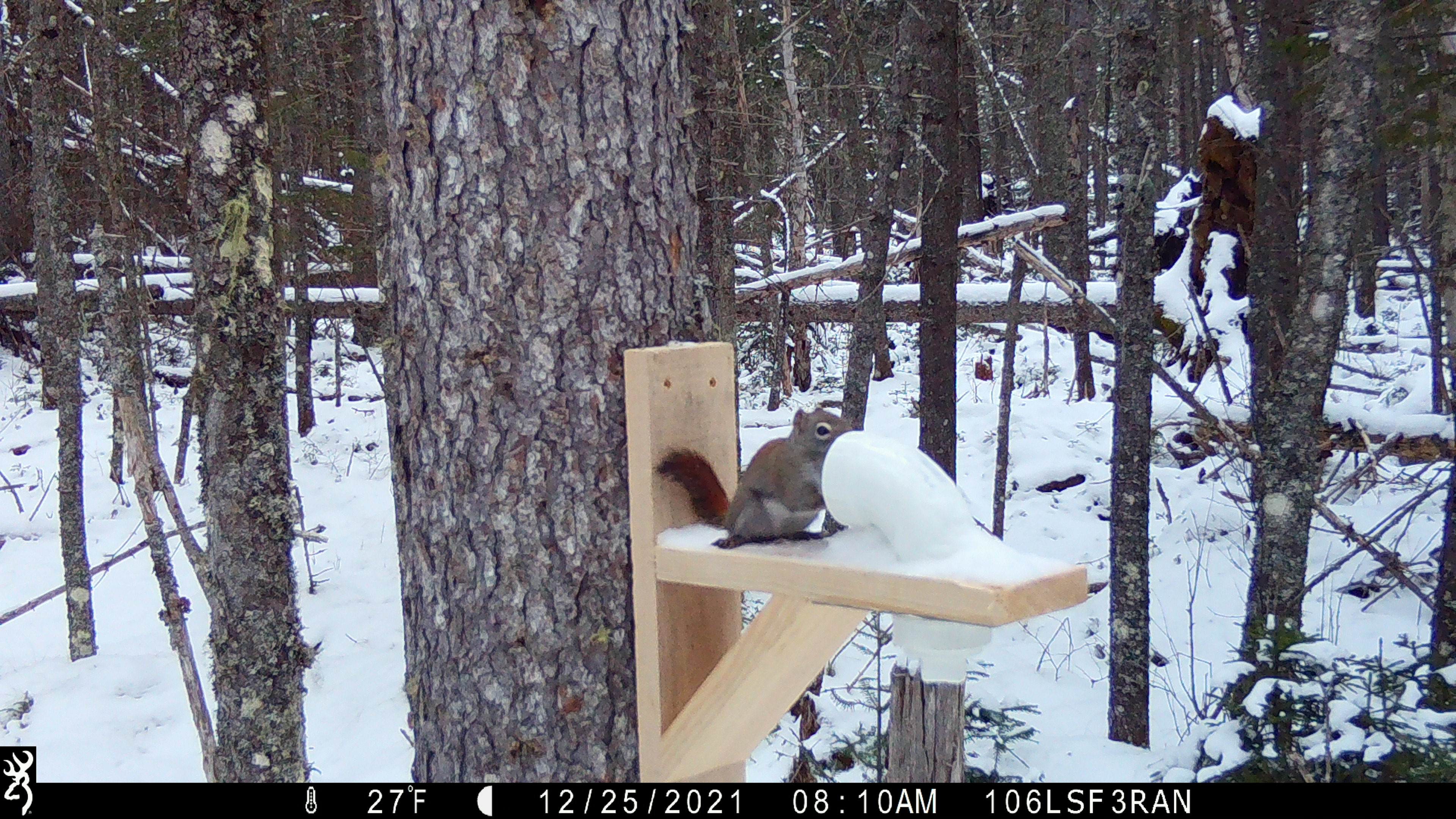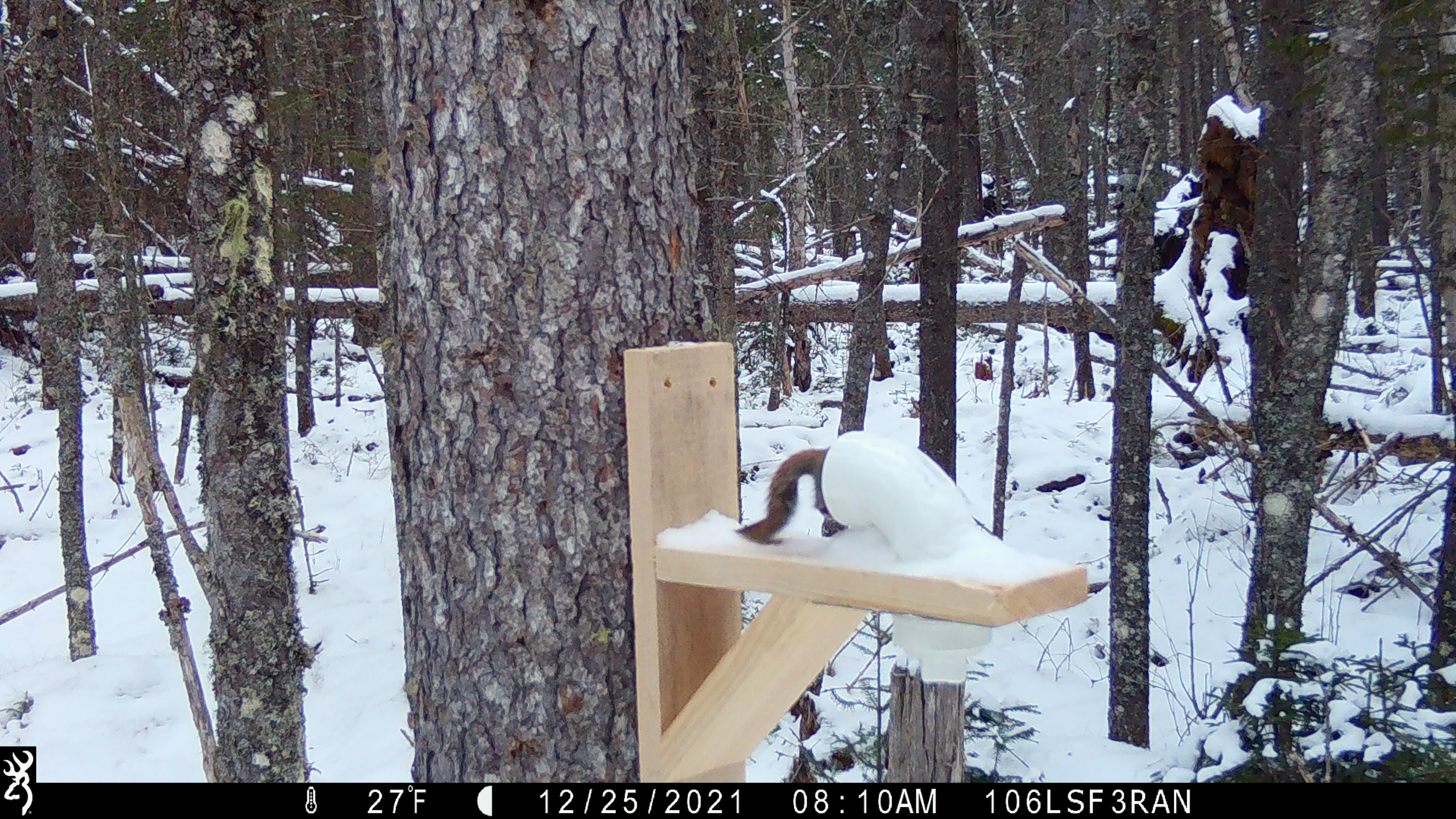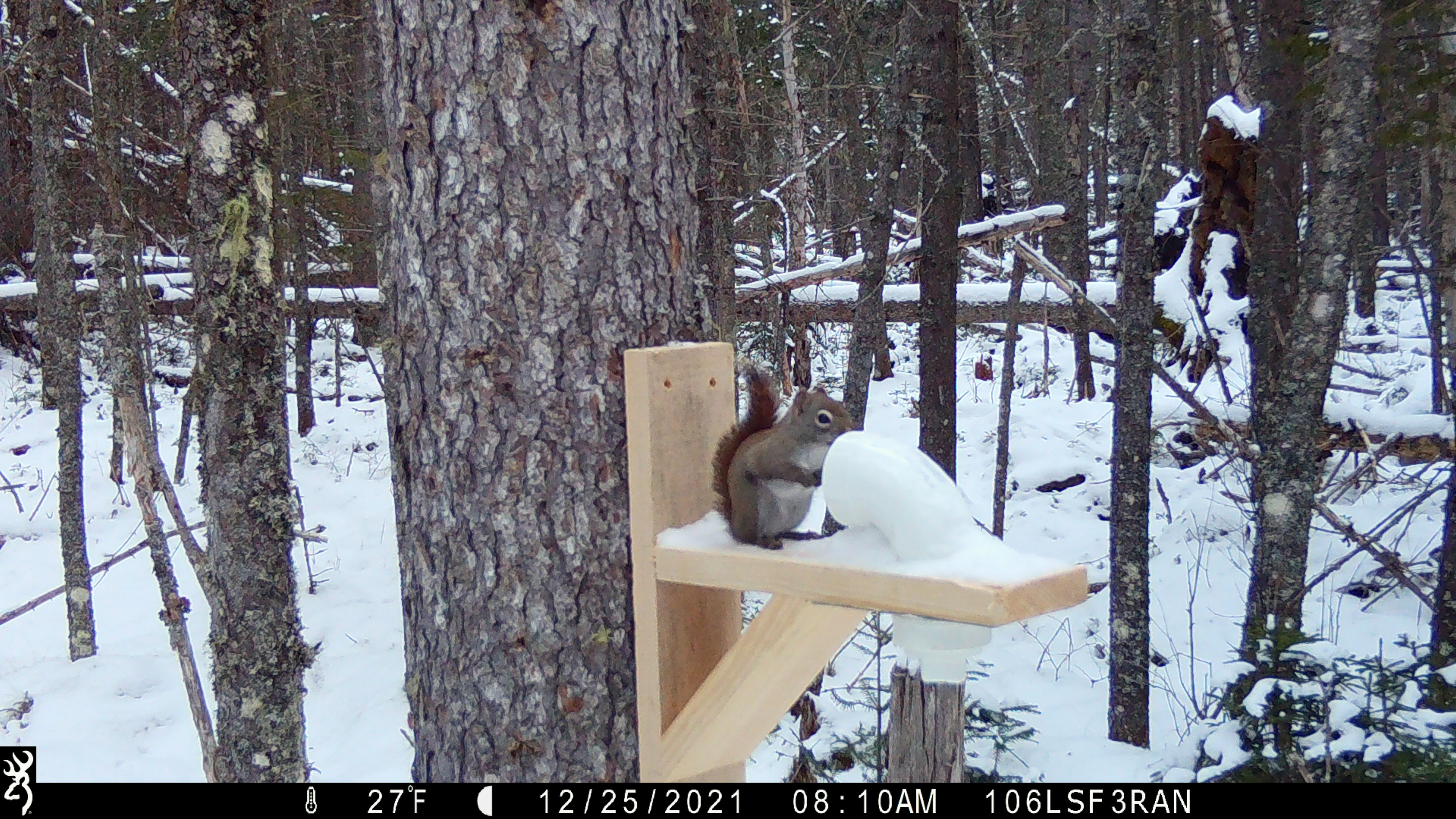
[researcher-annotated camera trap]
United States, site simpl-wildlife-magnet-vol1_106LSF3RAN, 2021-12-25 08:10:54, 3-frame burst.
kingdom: Animalia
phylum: Chordata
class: Mammalia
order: Rodentia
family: Sciuridae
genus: Tamiasciurus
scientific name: Tamiasciurus hudsonicus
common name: red squirrel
Red squirrel (Tamiasciurus hudsonicus).